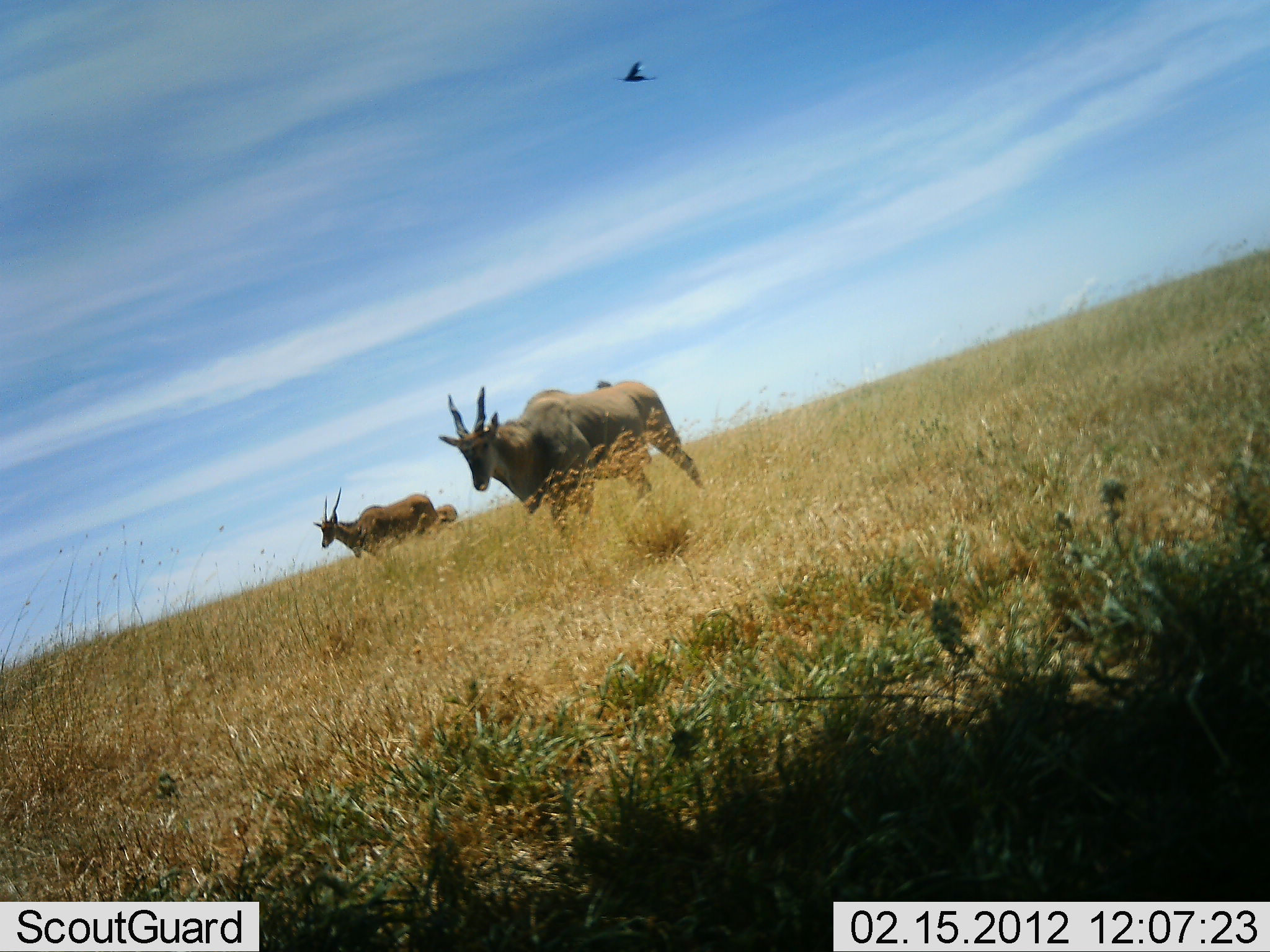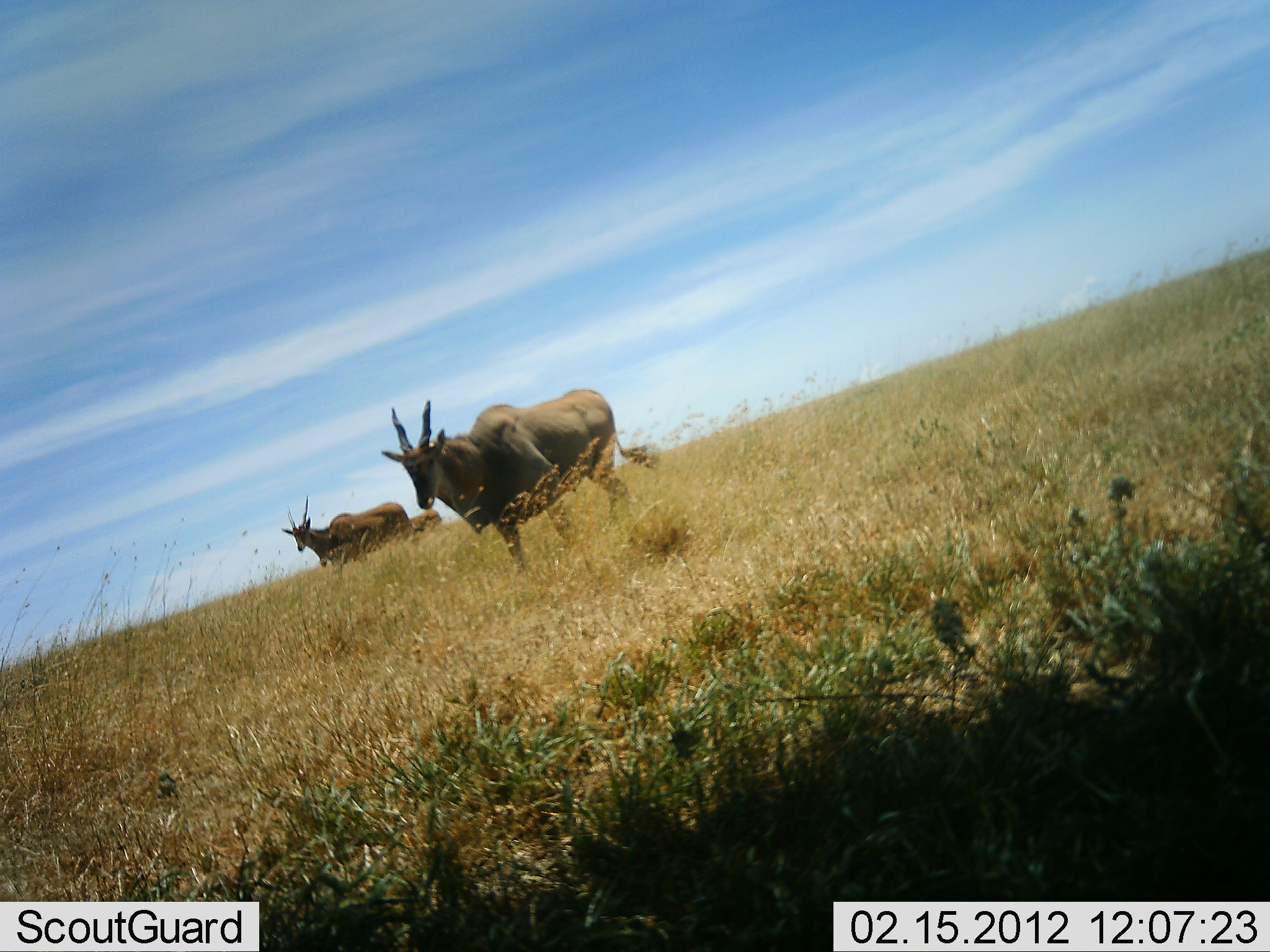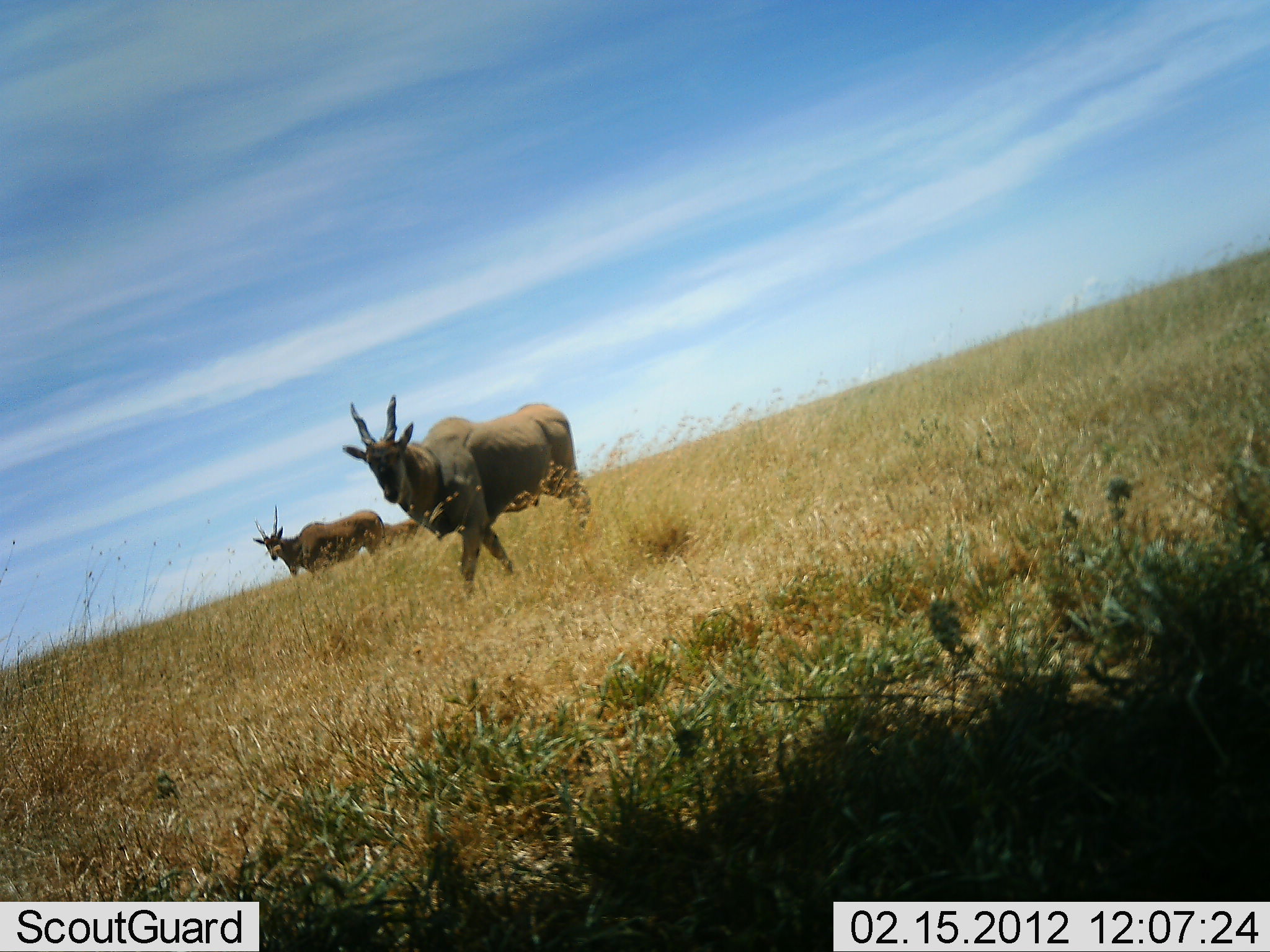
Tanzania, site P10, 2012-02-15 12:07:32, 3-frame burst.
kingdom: Animalia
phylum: Chordata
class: Mammalia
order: Artiodactyla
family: Bovidae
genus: Tragelaphus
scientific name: Tragelaphus oryx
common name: eland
Eland (Tragelaphus oryx), count 3. Behavior (volunteer vote fractions): standing 11%, resting 0%, moving 89%, interacting 0%. Young present (vote fraction): 5%. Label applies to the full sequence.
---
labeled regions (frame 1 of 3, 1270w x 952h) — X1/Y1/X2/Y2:
animal: 439/378/708/541; 310/486/437/560; 433/503/459/524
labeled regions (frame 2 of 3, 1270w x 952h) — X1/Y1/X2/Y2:
animal: 381/386/661/578; 280/493/416/572; 404/507/443/535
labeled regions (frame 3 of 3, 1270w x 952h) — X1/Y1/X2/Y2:
animal: 341/393/592/602; 253/503/390/582; 376/518/423/552